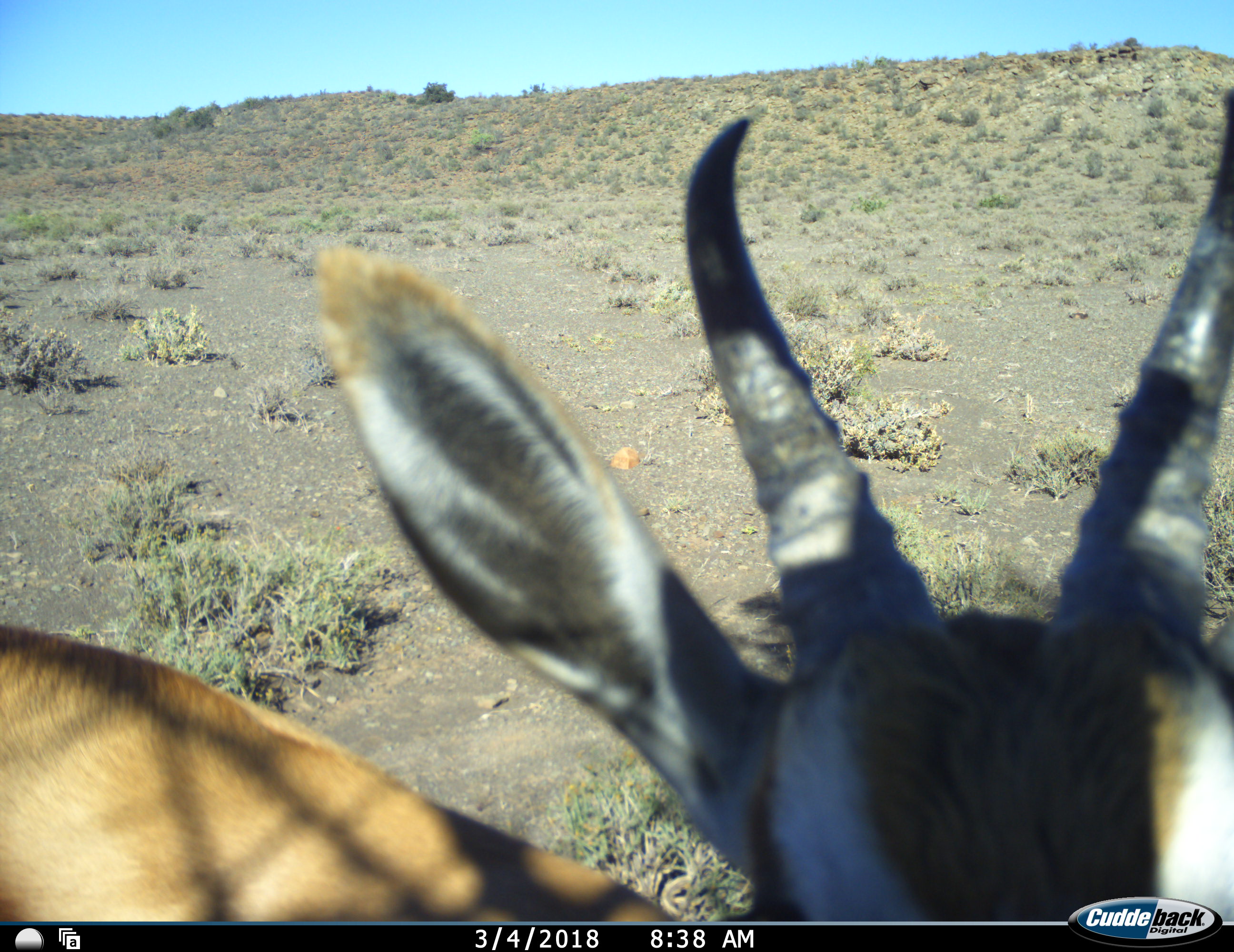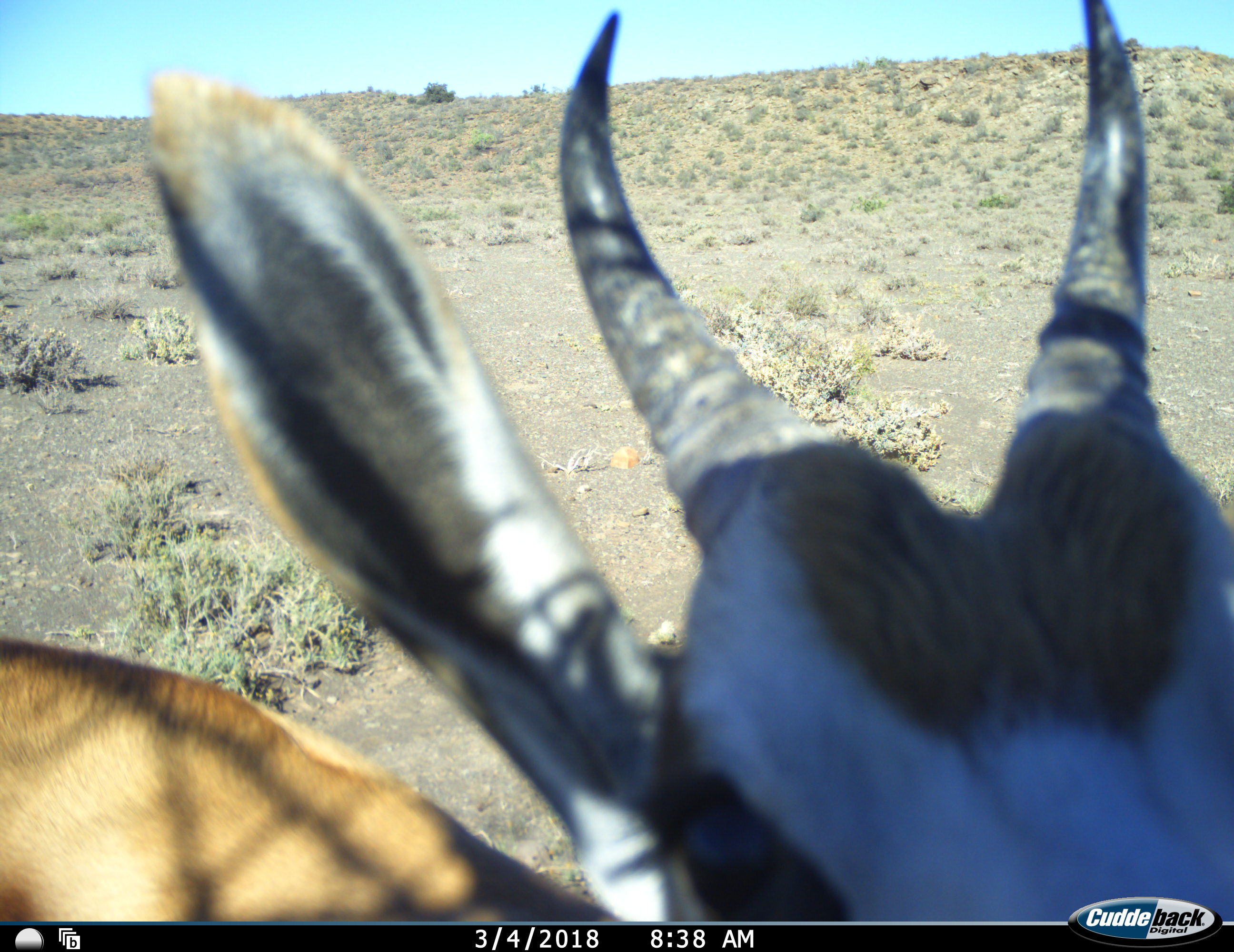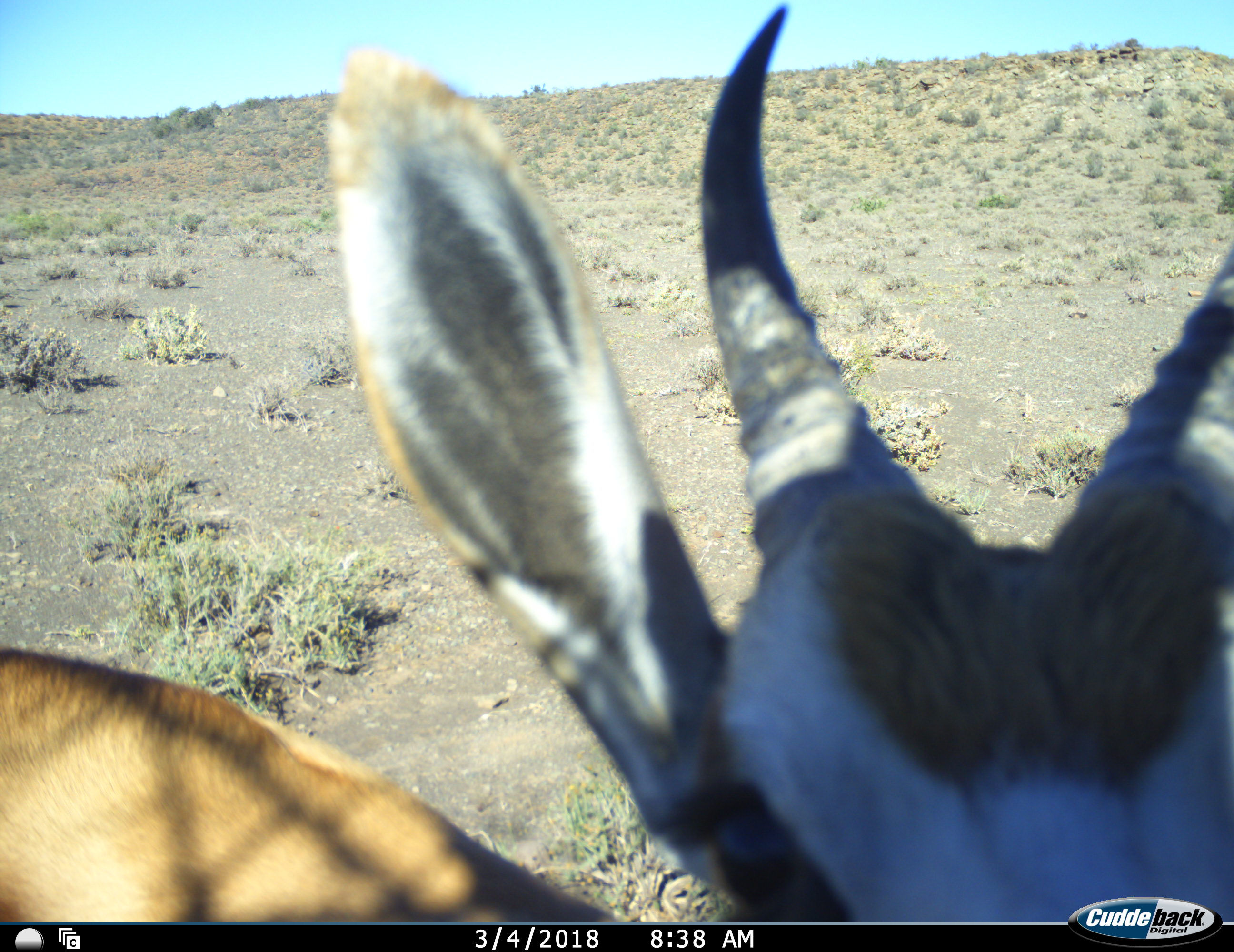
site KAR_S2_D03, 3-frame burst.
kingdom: Animalia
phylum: Chordata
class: Mammalia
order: Artiodactyla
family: Bovidae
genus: Antidorcas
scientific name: Antidorcas marsupialis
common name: springbok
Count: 1.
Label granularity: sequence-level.